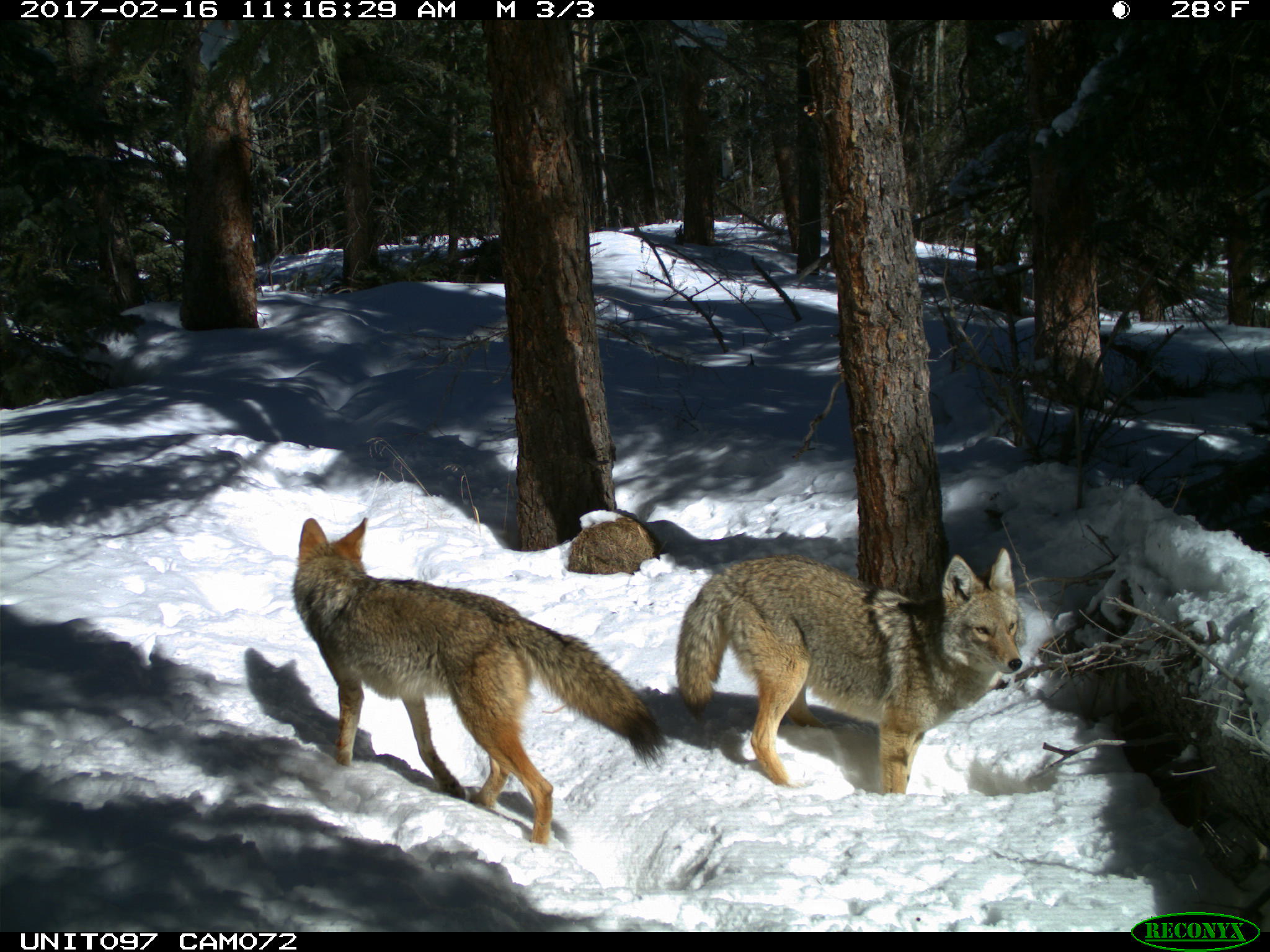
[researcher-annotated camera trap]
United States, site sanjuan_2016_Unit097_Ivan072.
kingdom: Animalia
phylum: Chordata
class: Mammalia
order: Carnivora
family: Canidae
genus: Canis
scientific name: Canis latrans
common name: coyote